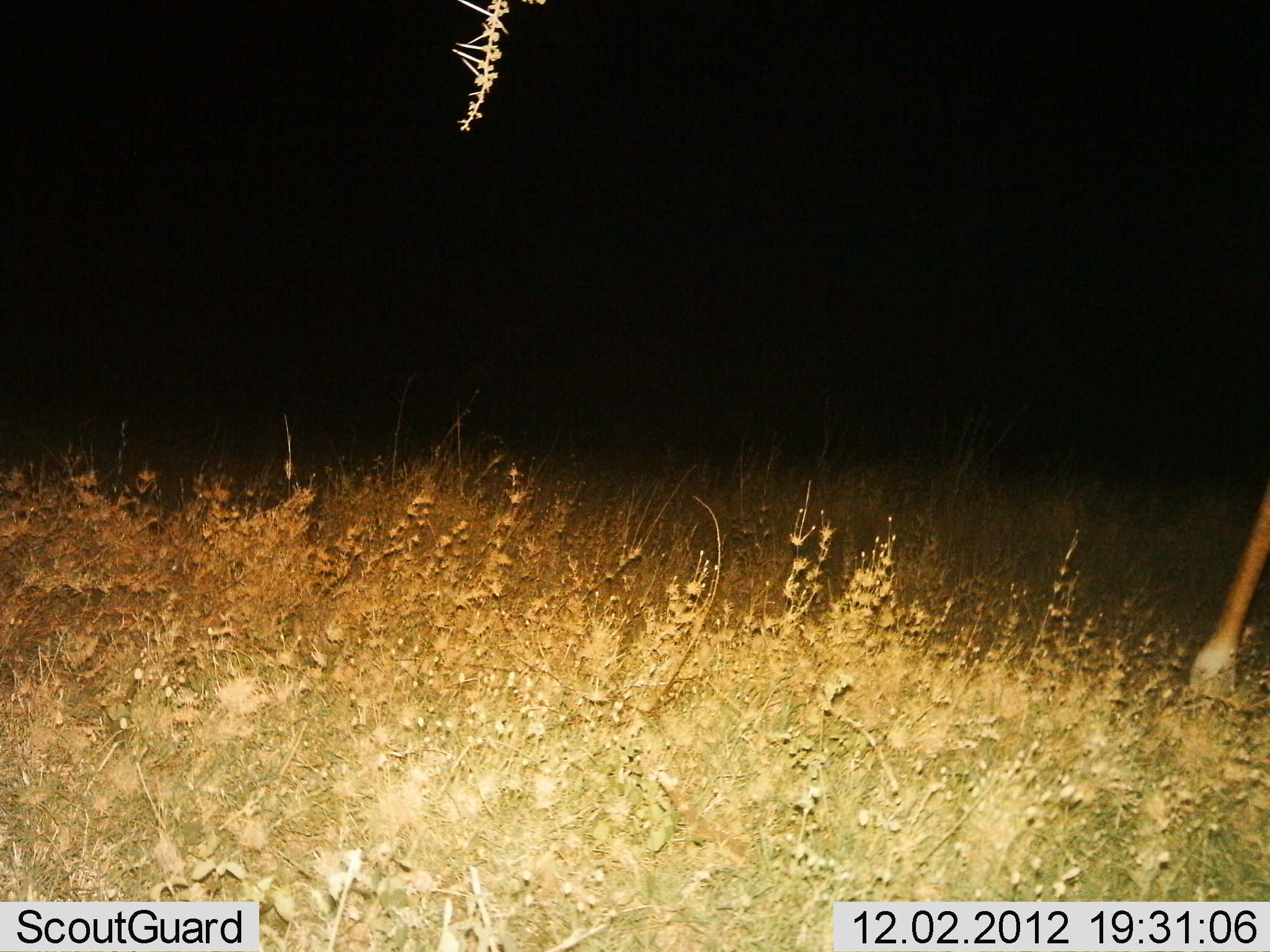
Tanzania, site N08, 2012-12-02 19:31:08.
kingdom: Animalia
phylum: Chordata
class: Mammalia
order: Artiodactyla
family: Giraffidae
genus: Giraffa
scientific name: Giraffa camelopardalis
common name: giraffe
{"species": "giraffe (Giraffa camelopardalis)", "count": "1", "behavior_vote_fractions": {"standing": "60%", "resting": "0%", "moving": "40%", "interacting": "0%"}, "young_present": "0%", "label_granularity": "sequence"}